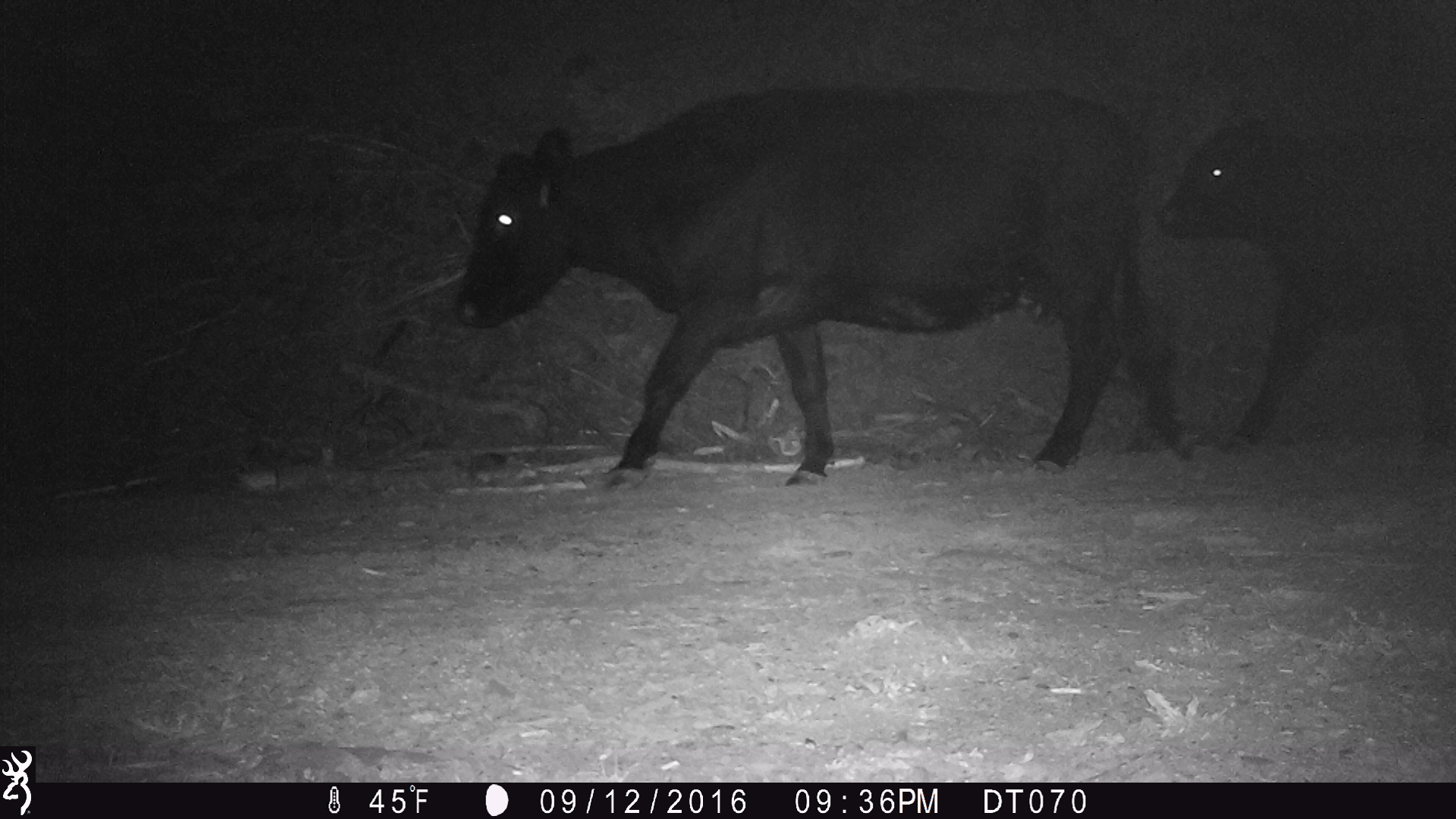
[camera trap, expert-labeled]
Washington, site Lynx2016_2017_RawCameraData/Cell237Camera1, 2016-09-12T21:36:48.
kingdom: Animalia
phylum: Chordata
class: Mammalia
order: Artiodactyla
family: Bovidae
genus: Bos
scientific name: Bos taurus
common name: domestic cattle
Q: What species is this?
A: Domestic cattle (Bos taurus).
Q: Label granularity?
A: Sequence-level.